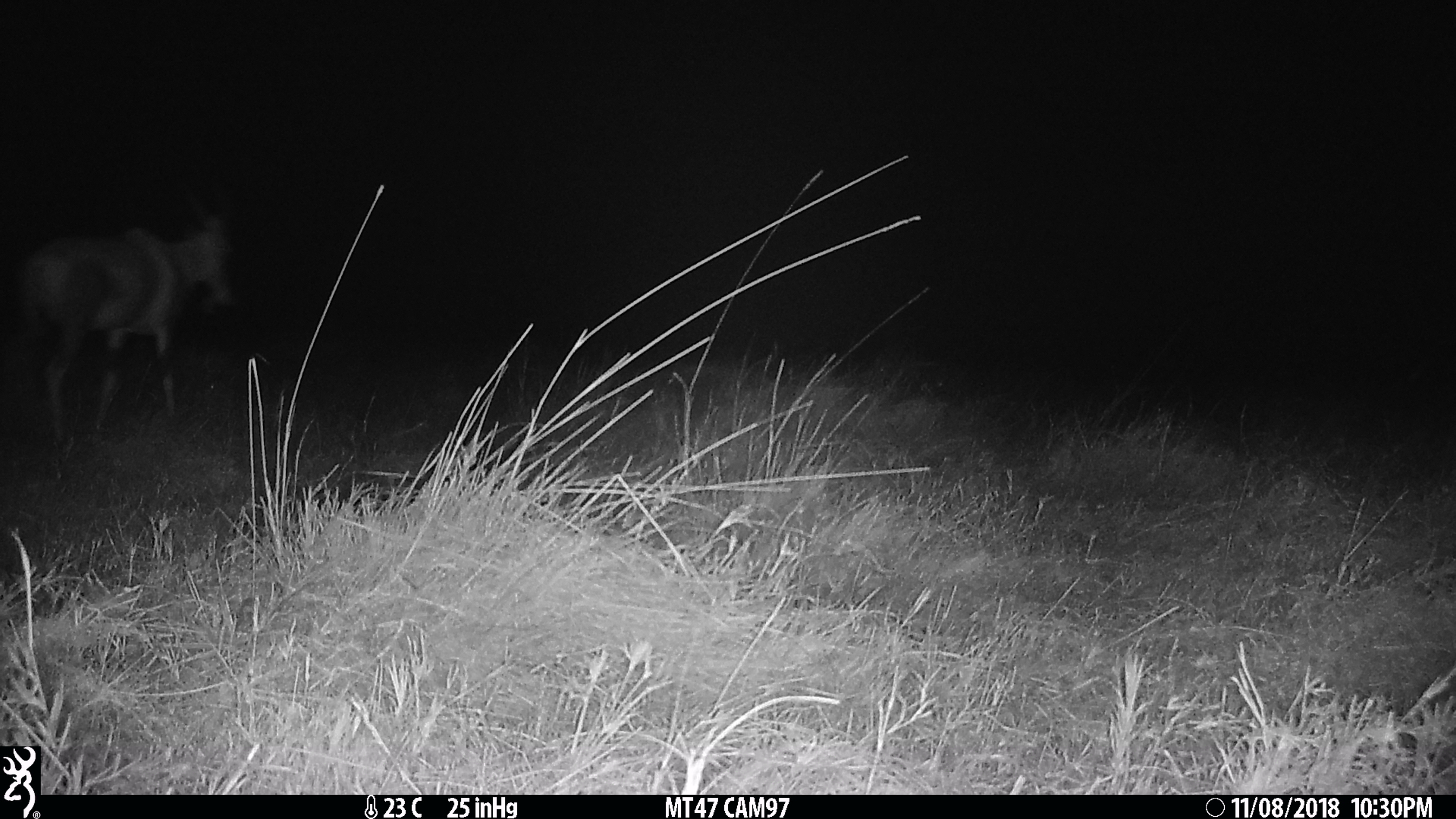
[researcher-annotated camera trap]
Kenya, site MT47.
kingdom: Animalia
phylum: Chordata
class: Mammalia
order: Artiodactyla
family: Bovidae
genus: Damaliscus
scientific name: Damaliscus lunatus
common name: topi